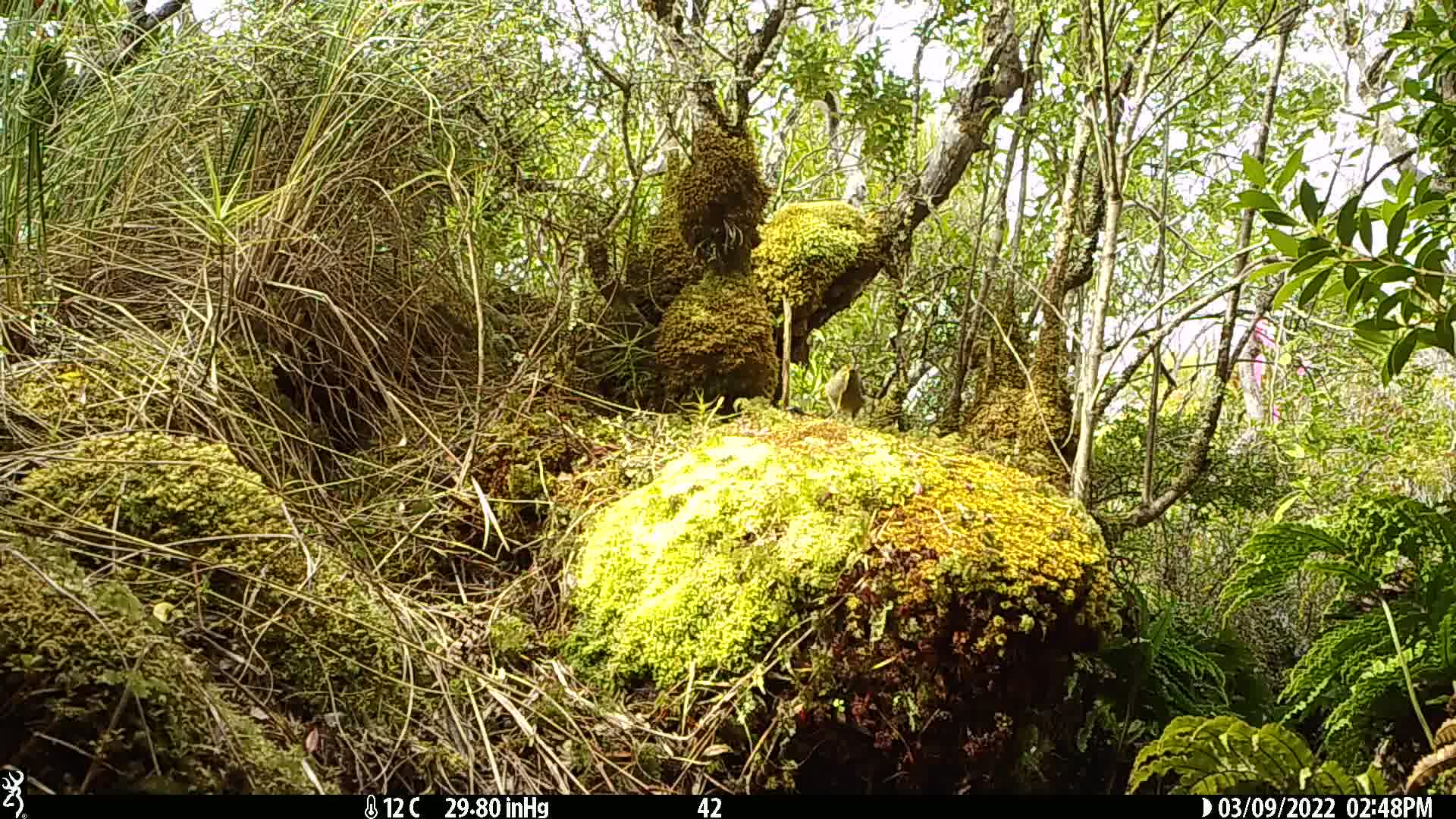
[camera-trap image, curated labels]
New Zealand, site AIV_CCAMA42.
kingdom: Animalia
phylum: Chordata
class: Aves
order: Passeriformes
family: Meliphagidae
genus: Anthornis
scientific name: Anthornis melanura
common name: new zealand bellbird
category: bellbird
Bellbird (new zealand bellbird) (Anthornis melanura).